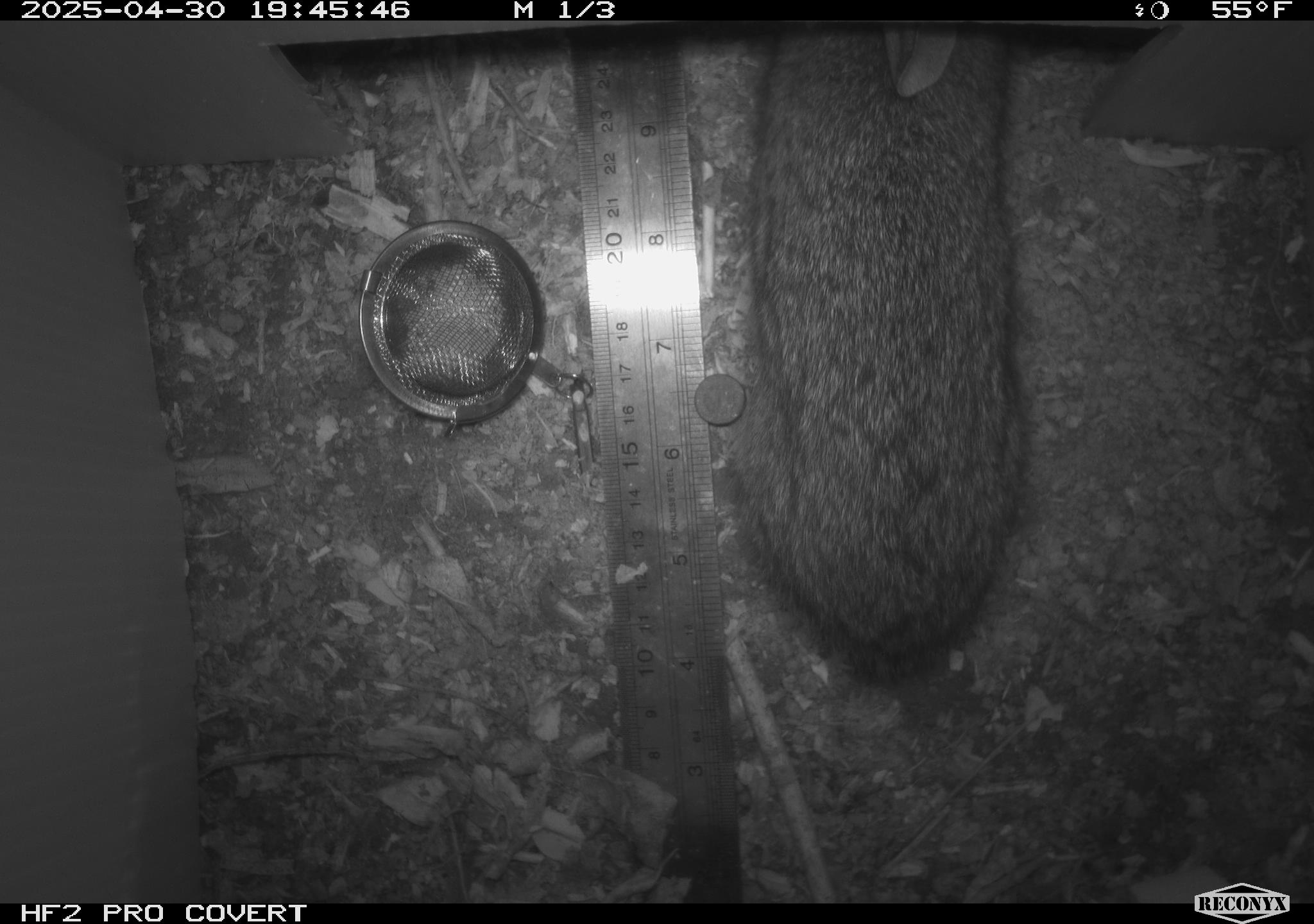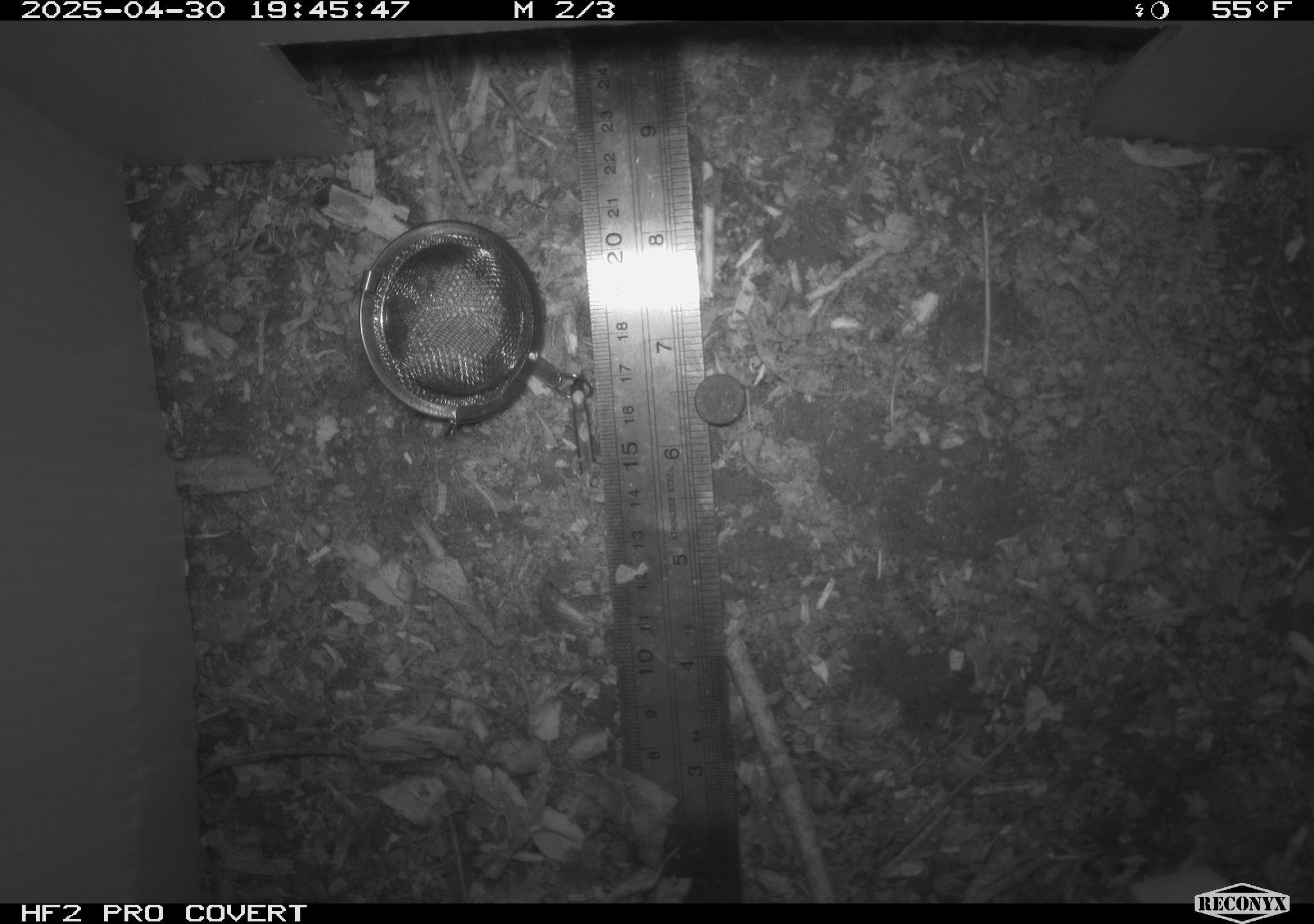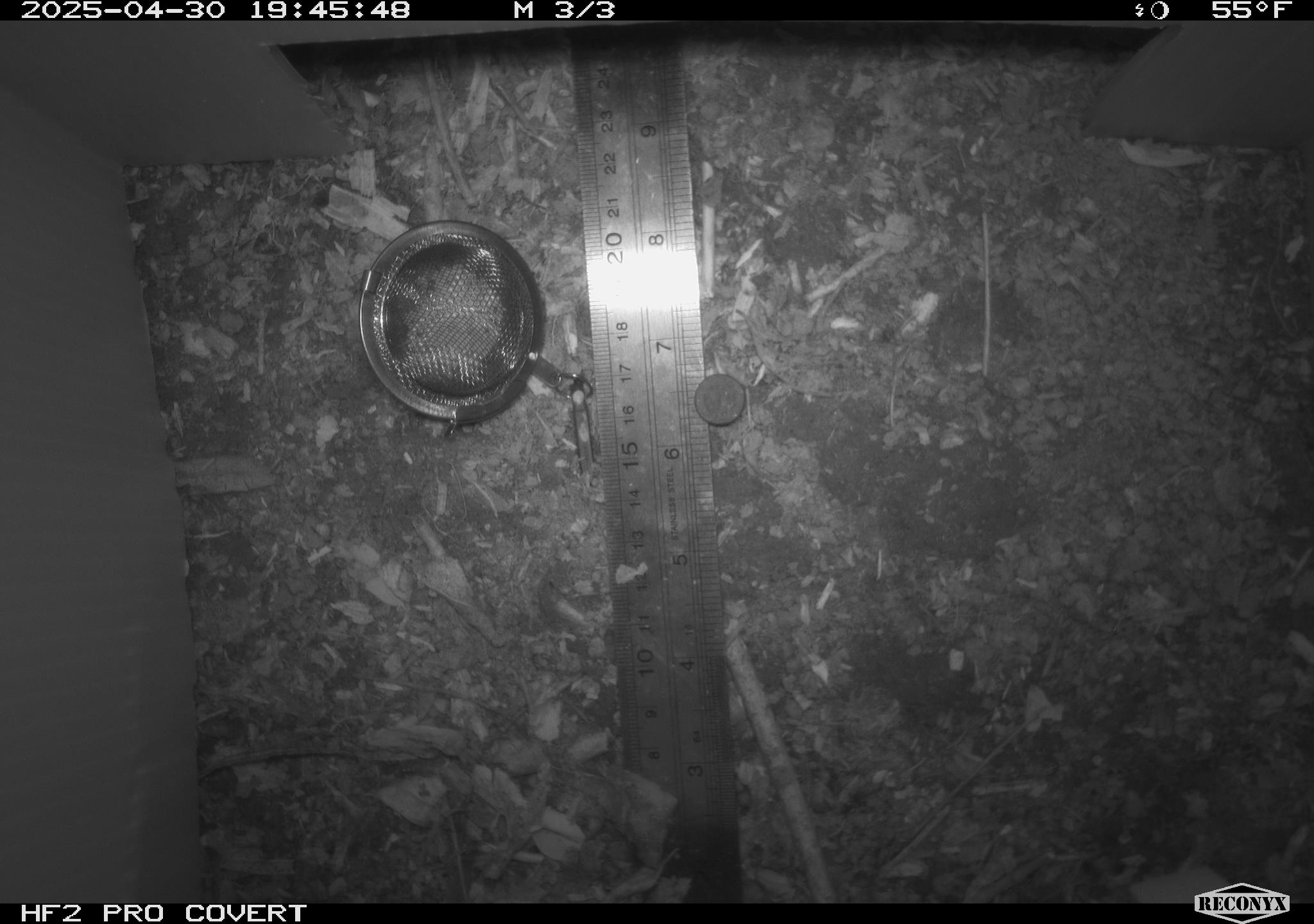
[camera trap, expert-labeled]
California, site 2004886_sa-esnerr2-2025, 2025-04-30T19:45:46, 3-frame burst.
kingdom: Animalia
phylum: Chordata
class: Mammalia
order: Lagomorpha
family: Leporidae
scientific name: Leporidae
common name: rabbit or hare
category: rabbit and hare family